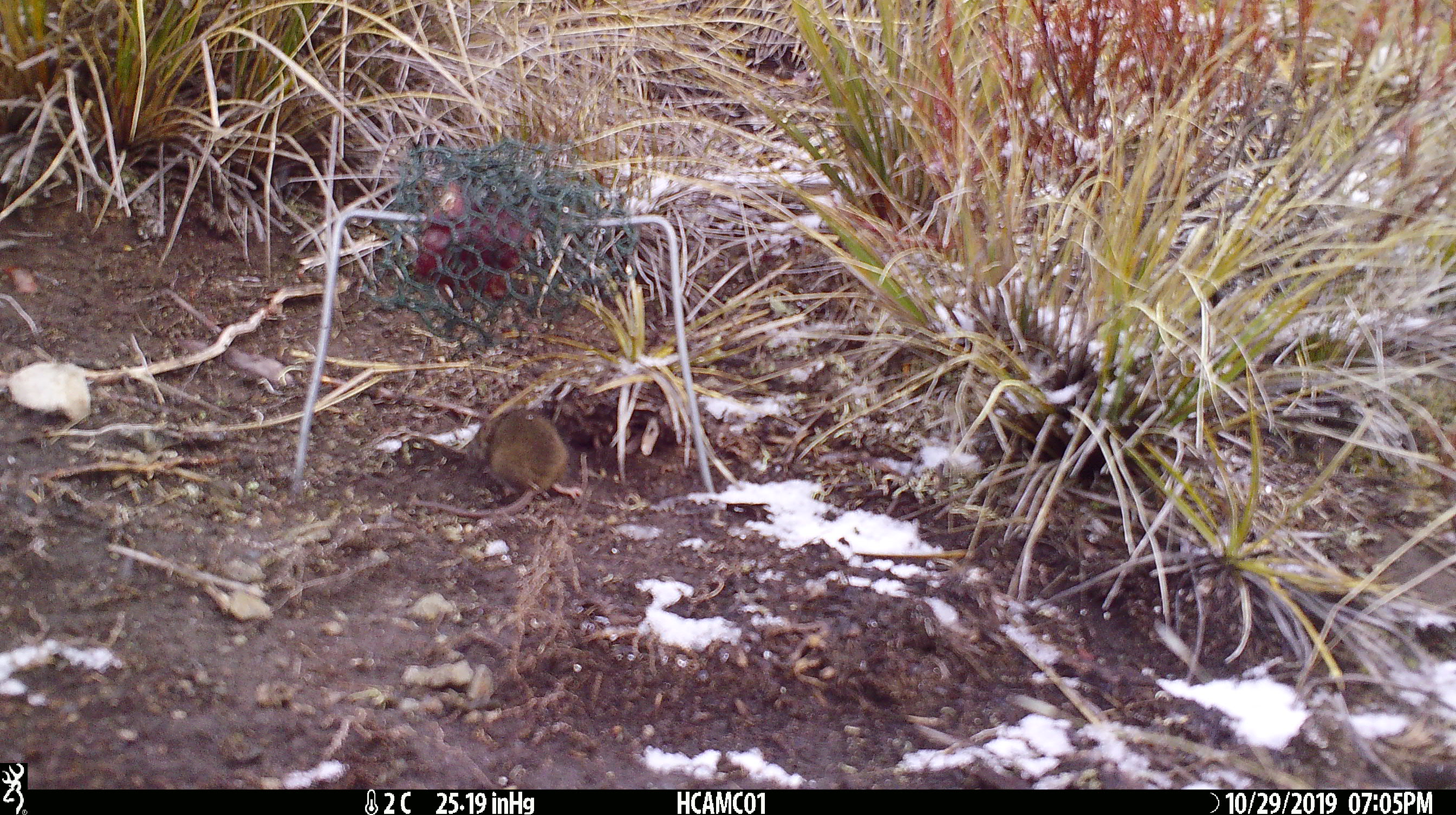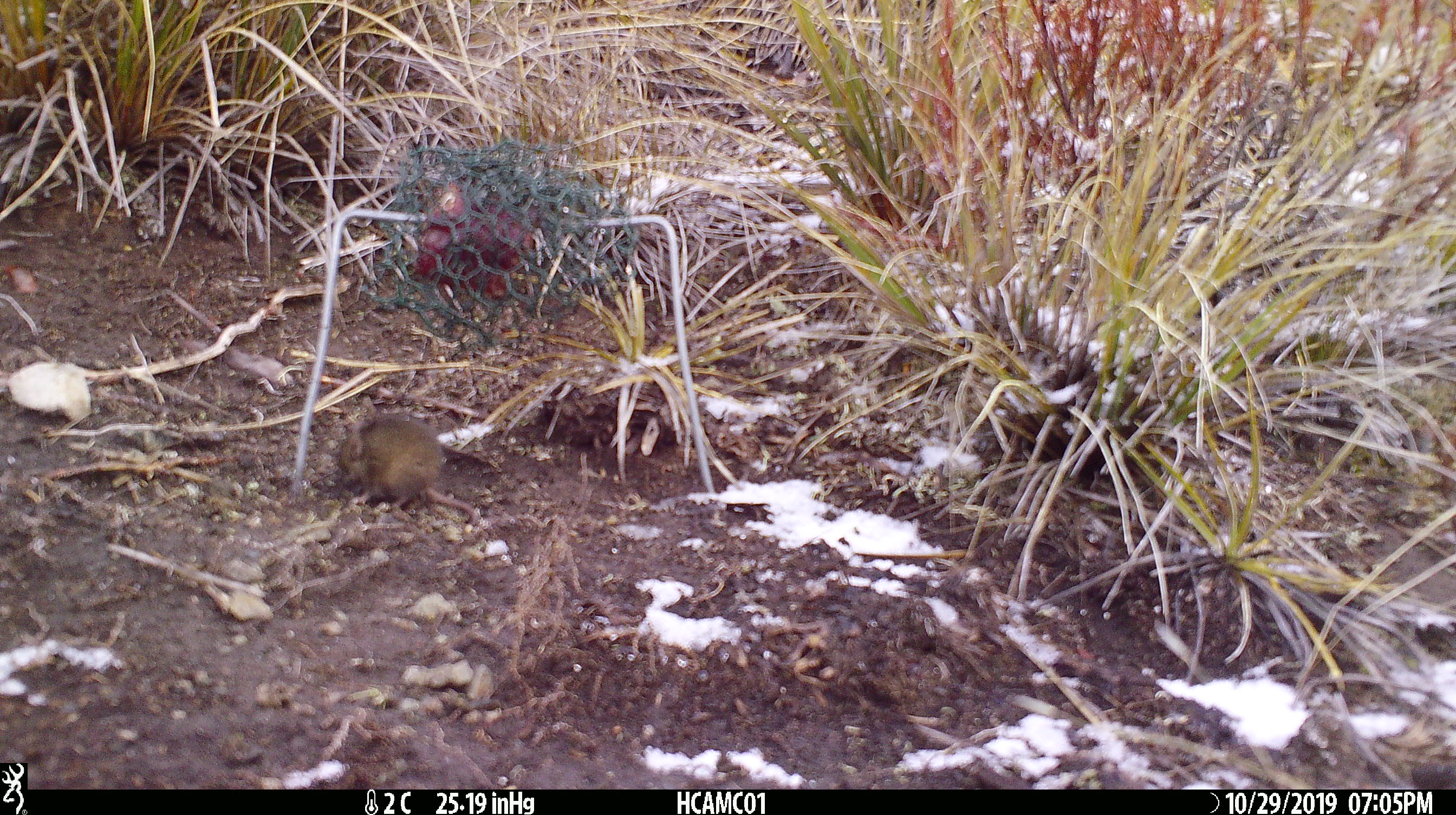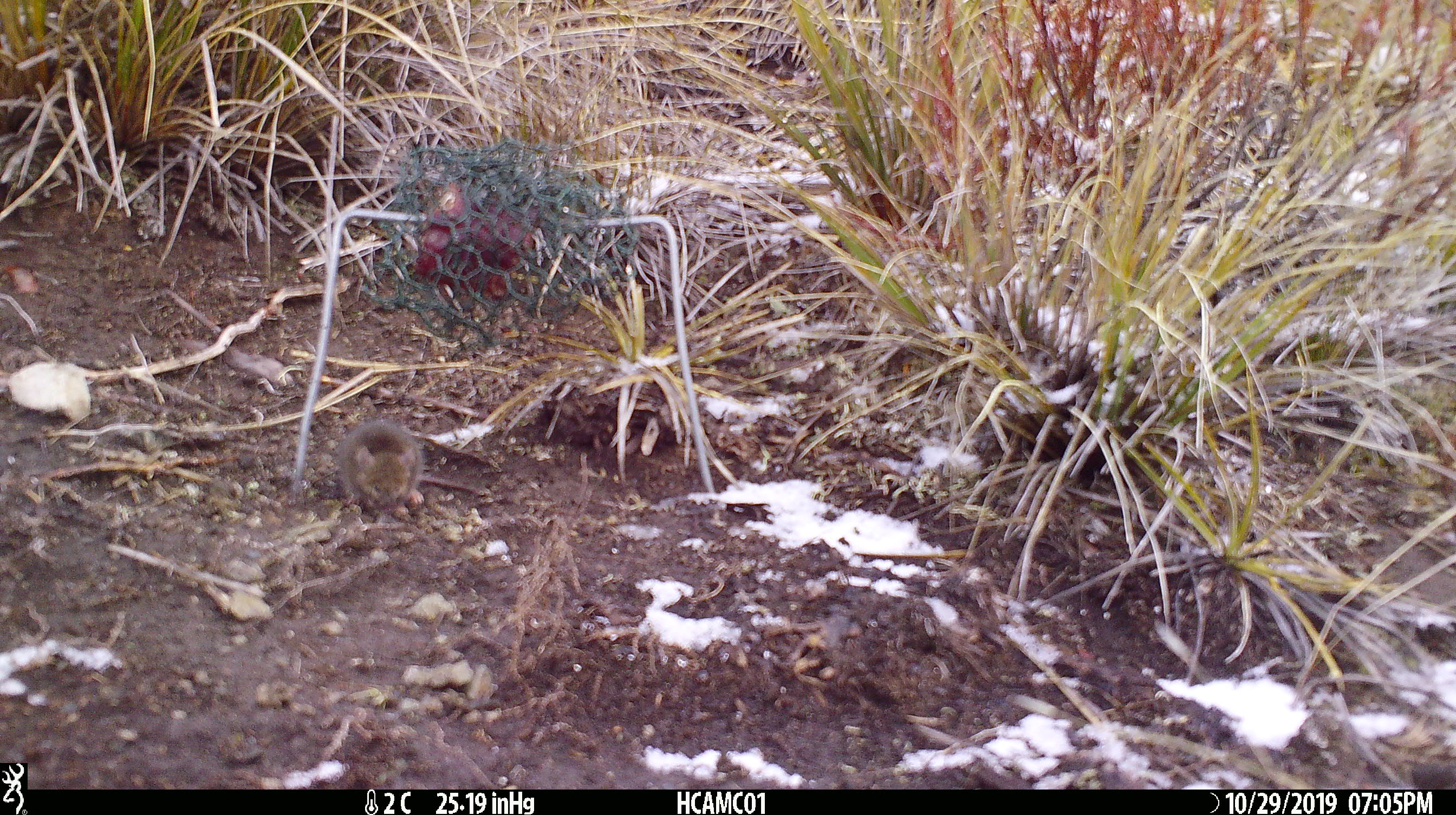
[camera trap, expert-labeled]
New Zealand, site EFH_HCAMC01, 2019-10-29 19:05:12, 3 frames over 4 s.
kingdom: Animalia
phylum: Chordata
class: Mammalia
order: Rodentia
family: Muridae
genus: Mus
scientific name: Mus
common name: mouse